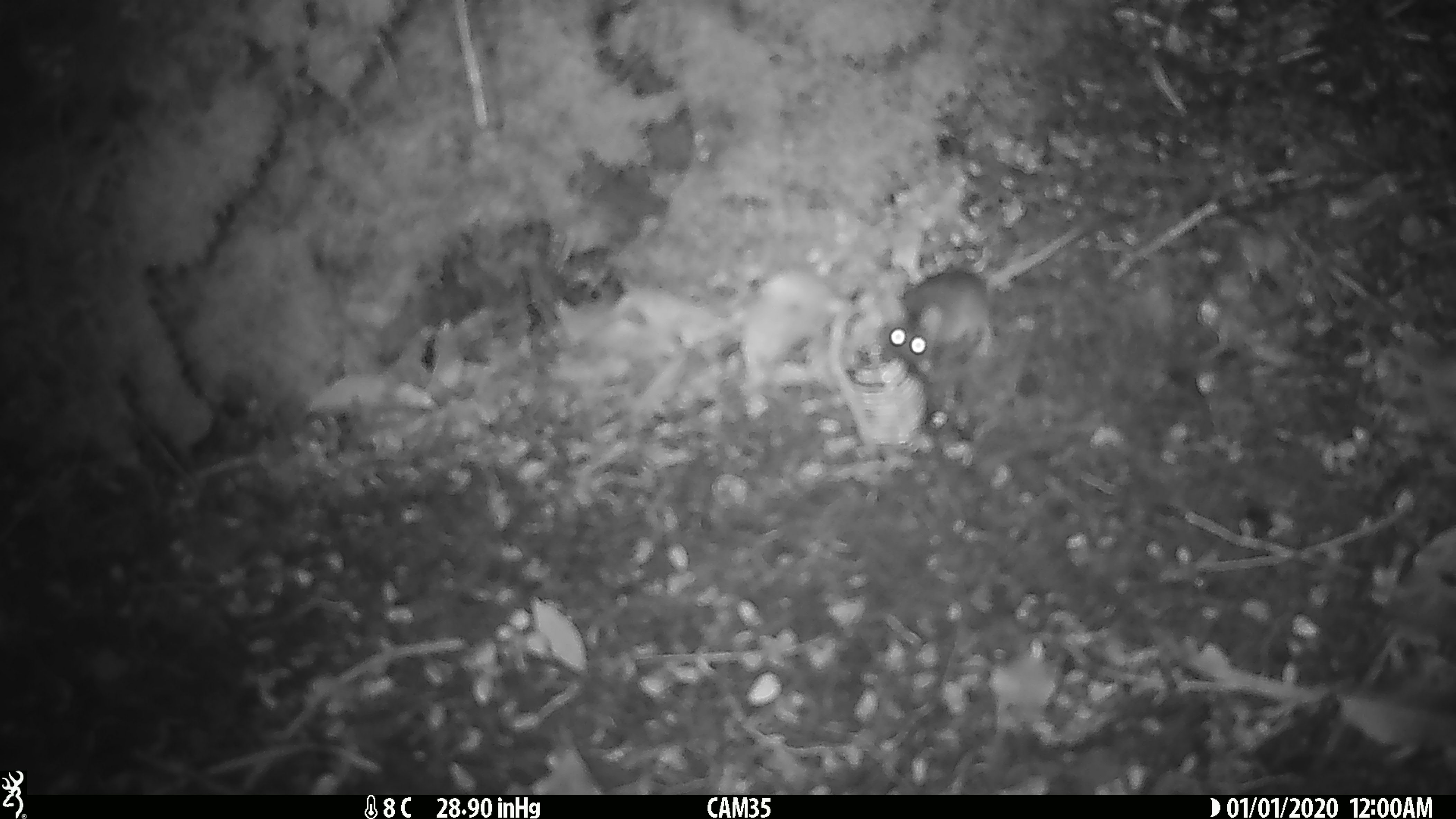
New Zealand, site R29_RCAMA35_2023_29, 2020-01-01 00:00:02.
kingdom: Animalia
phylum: Chordata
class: Mammalia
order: Rodentia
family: Muridae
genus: Mus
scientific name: Mus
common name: mouse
Mouse (Mus).